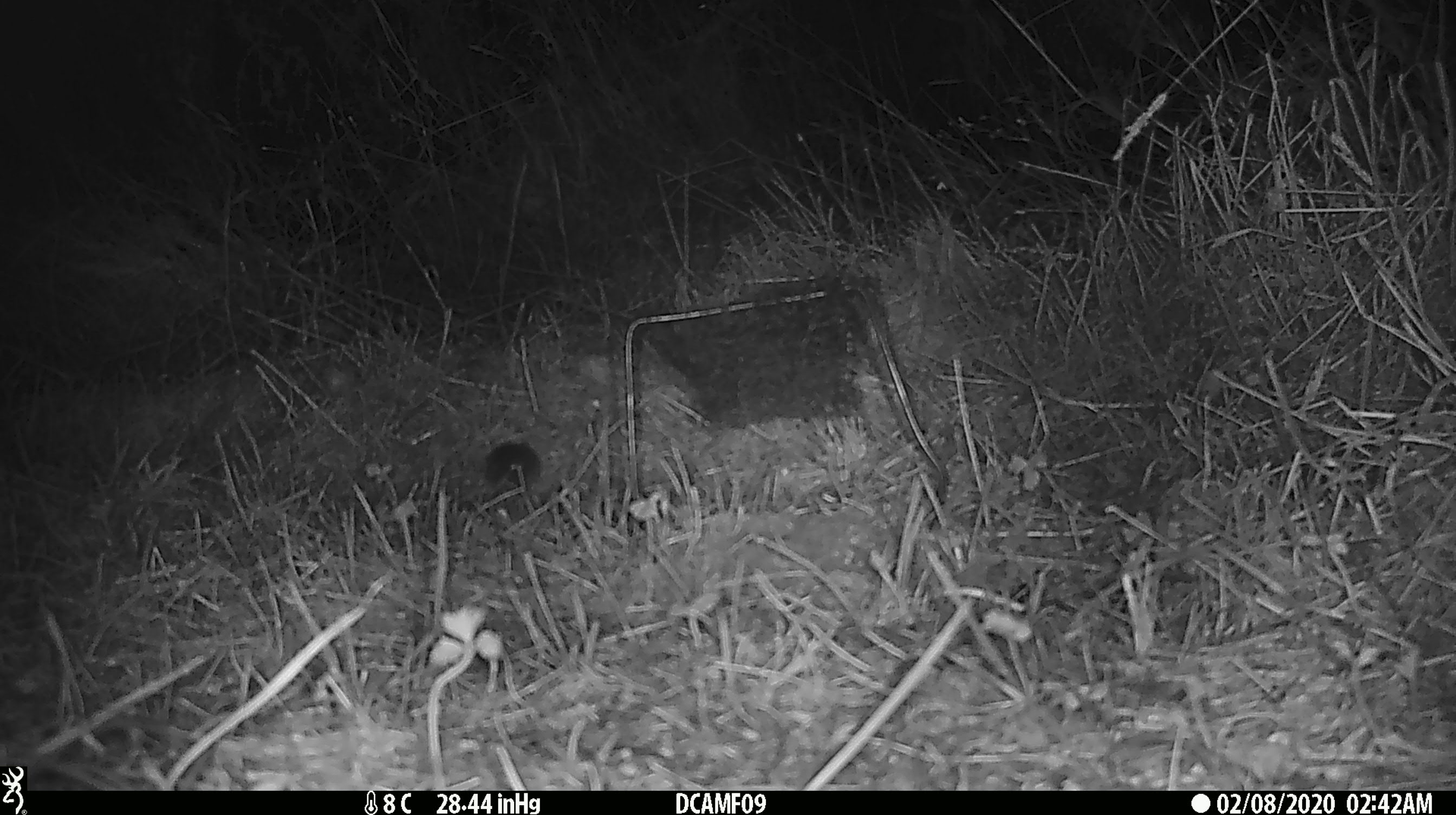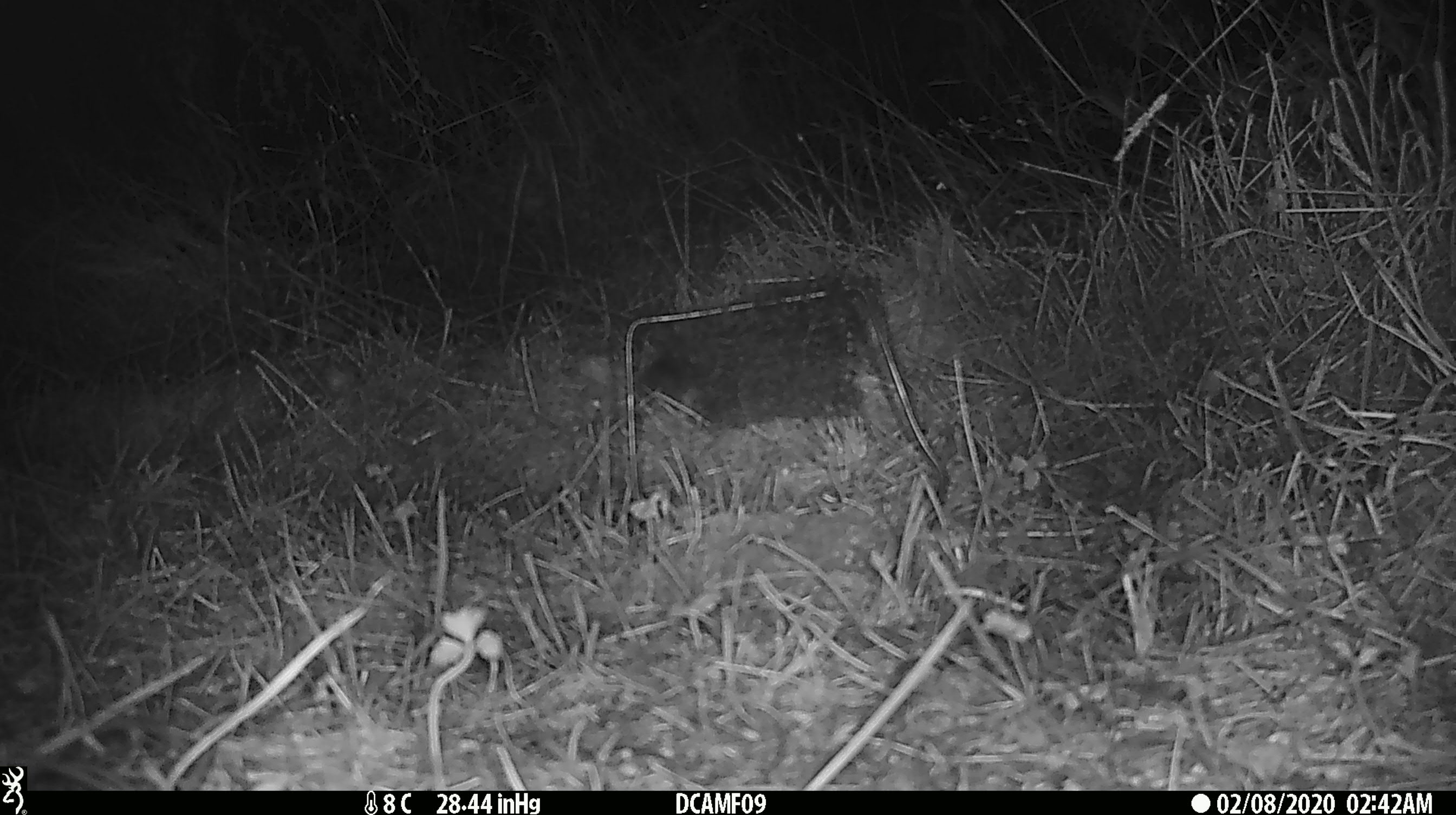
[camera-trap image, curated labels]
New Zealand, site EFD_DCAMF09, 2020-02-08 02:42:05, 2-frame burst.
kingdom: Animalia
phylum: Chordata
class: Mammalia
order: Rodentia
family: Muridae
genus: Mus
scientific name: Mus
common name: mouse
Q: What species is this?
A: Mouse (Mus).